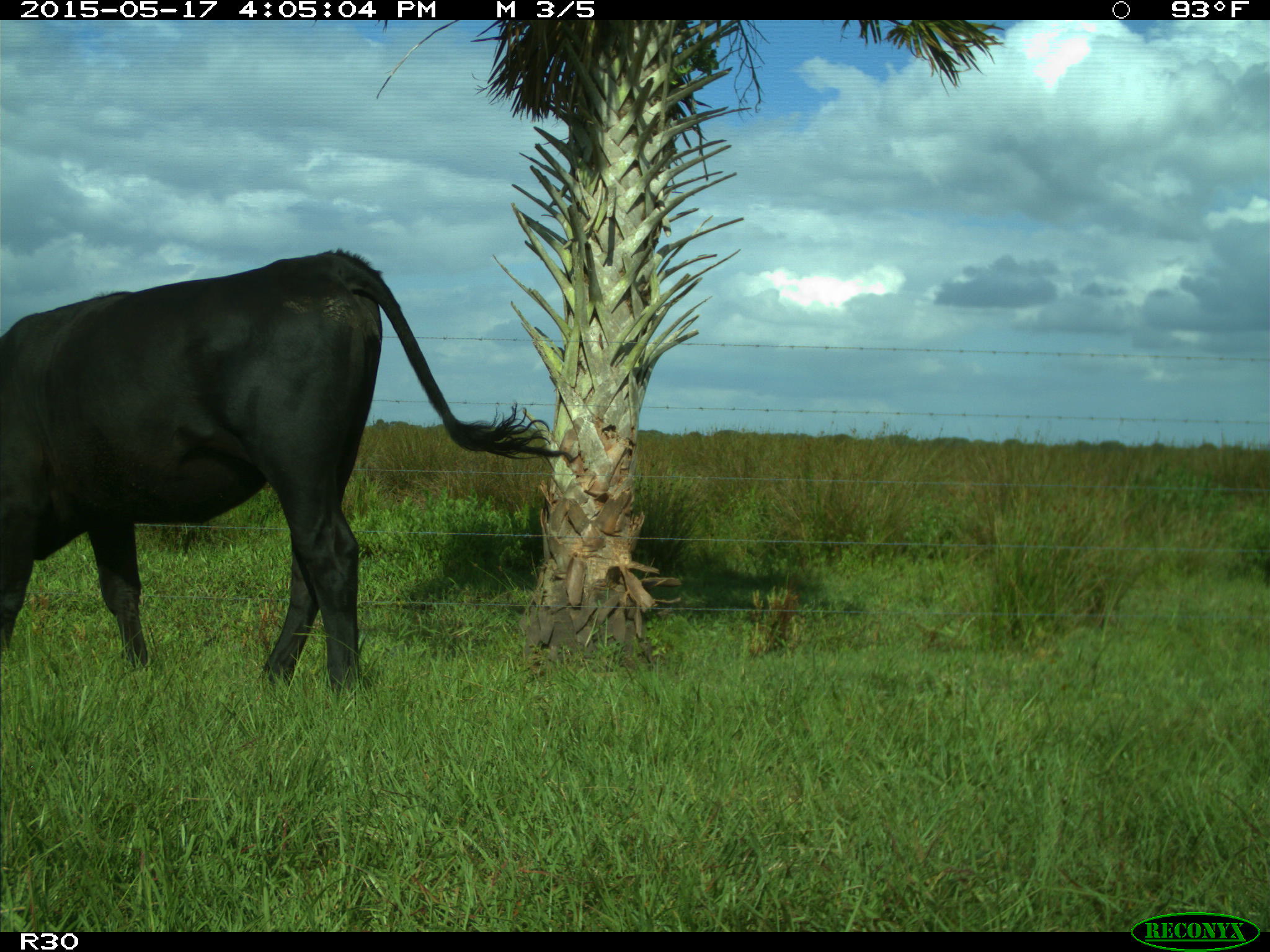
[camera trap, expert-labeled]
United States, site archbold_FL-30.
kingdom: Animalia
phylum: Chordata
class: Mammalia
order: Artiodactyla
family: Bovidae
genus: Bos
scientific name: Bos taurus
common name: domestic cow